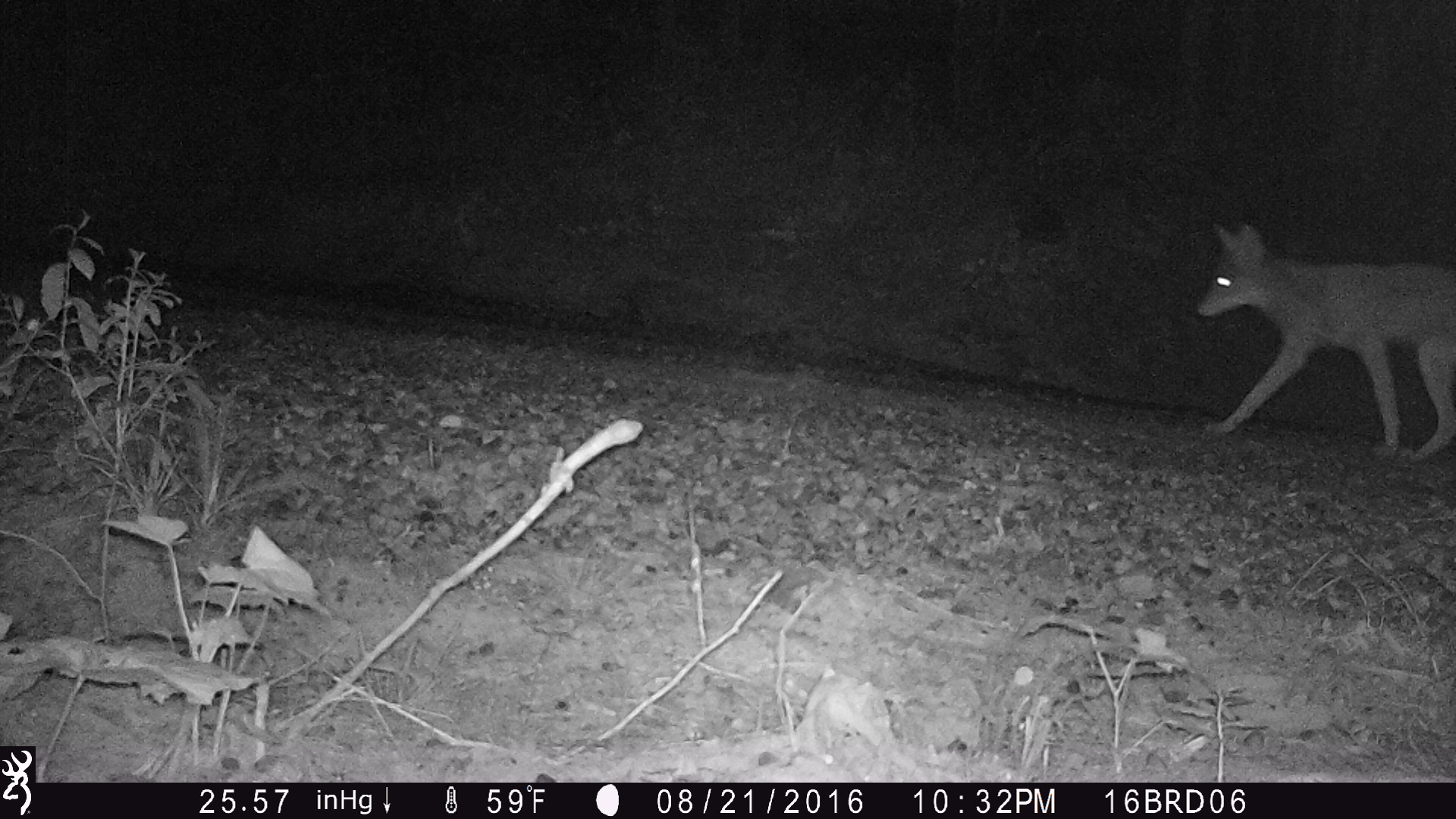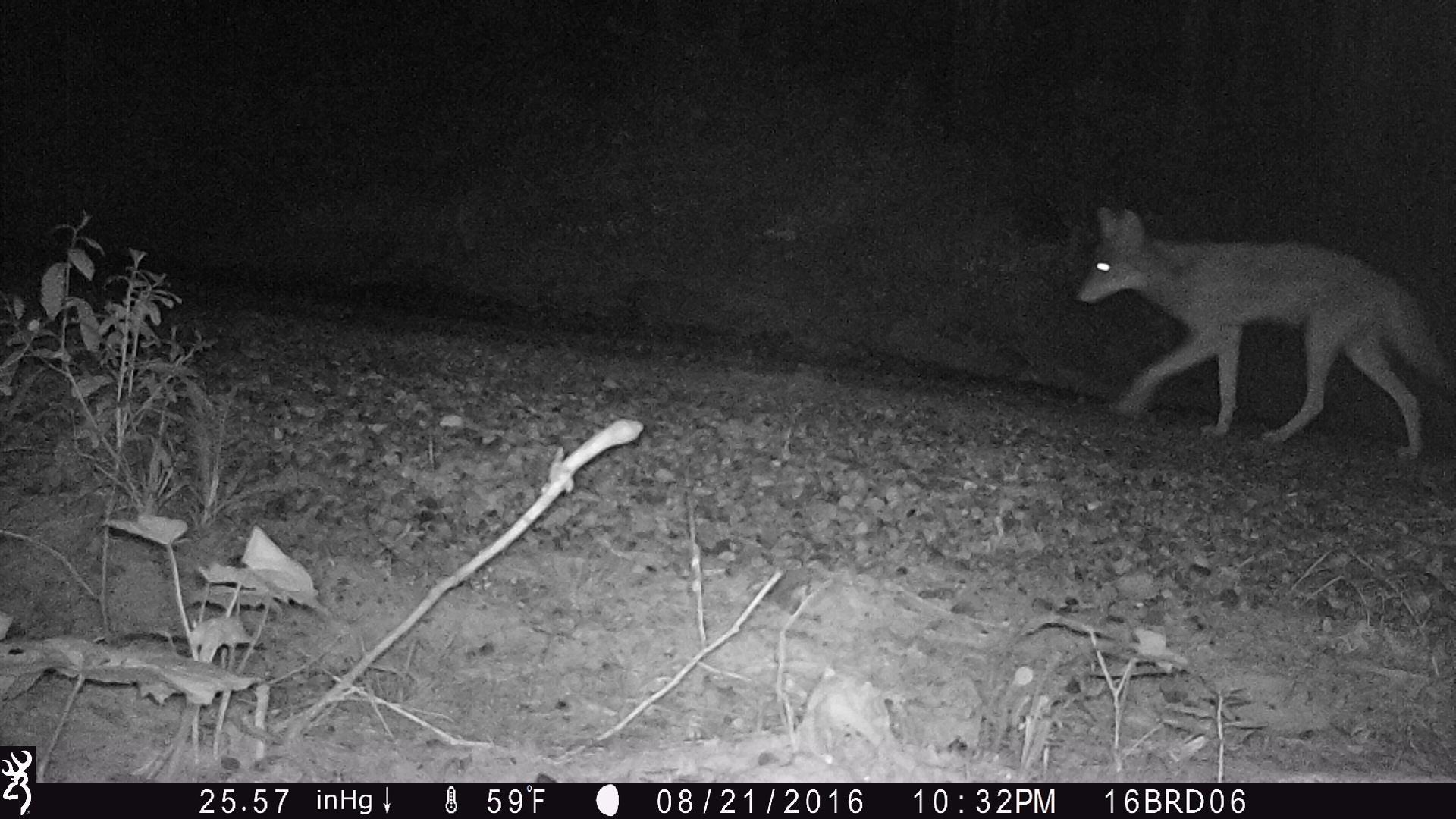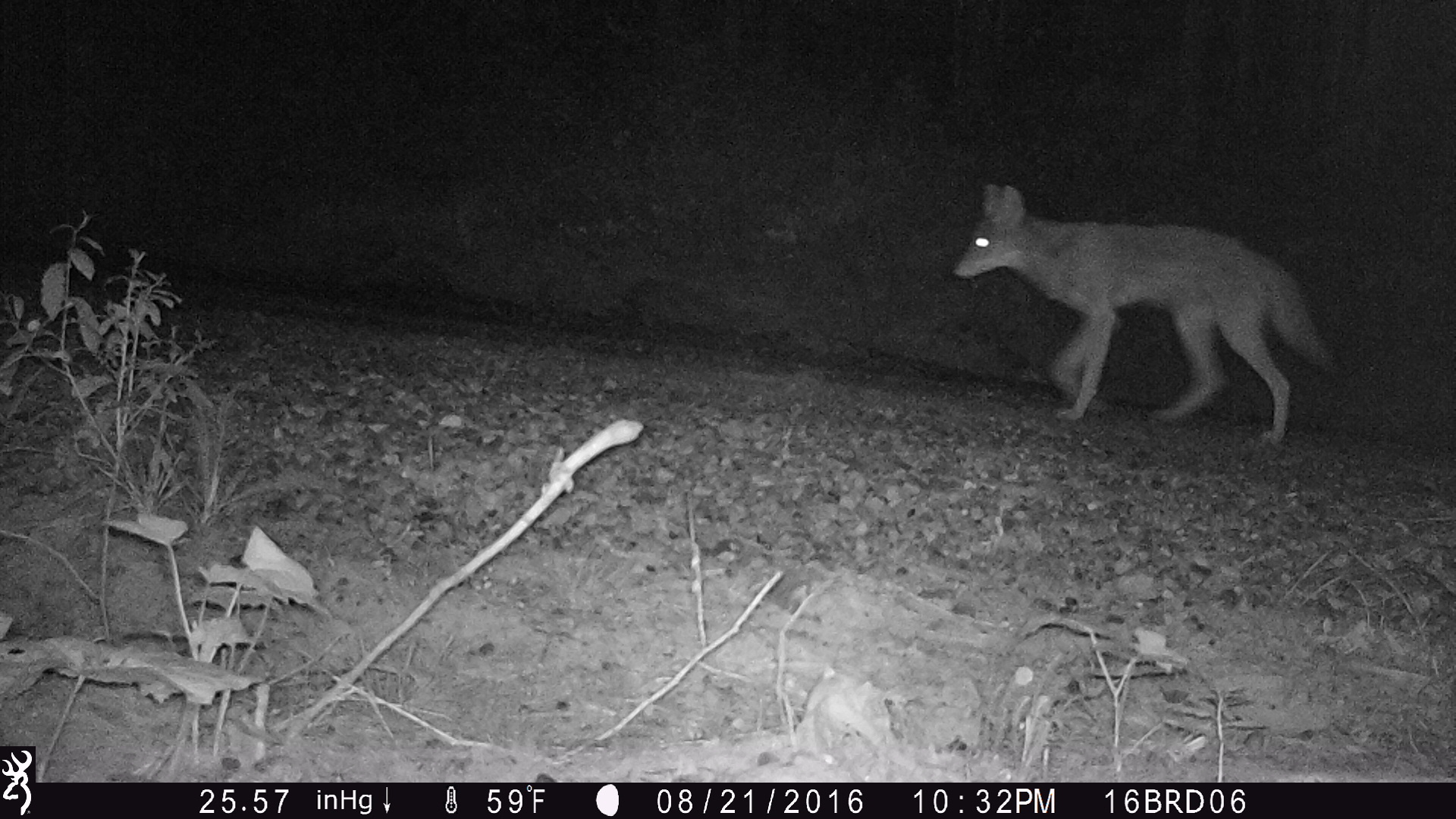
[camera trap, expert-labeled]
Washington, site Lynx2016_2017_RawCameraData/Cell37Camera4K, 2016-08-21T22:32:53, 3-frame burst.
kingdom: Animalia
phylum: Chordata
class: Mammalia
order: Carnivora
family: Canidae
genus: Canis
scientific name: Canis latrans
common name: coyote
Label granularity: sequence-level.